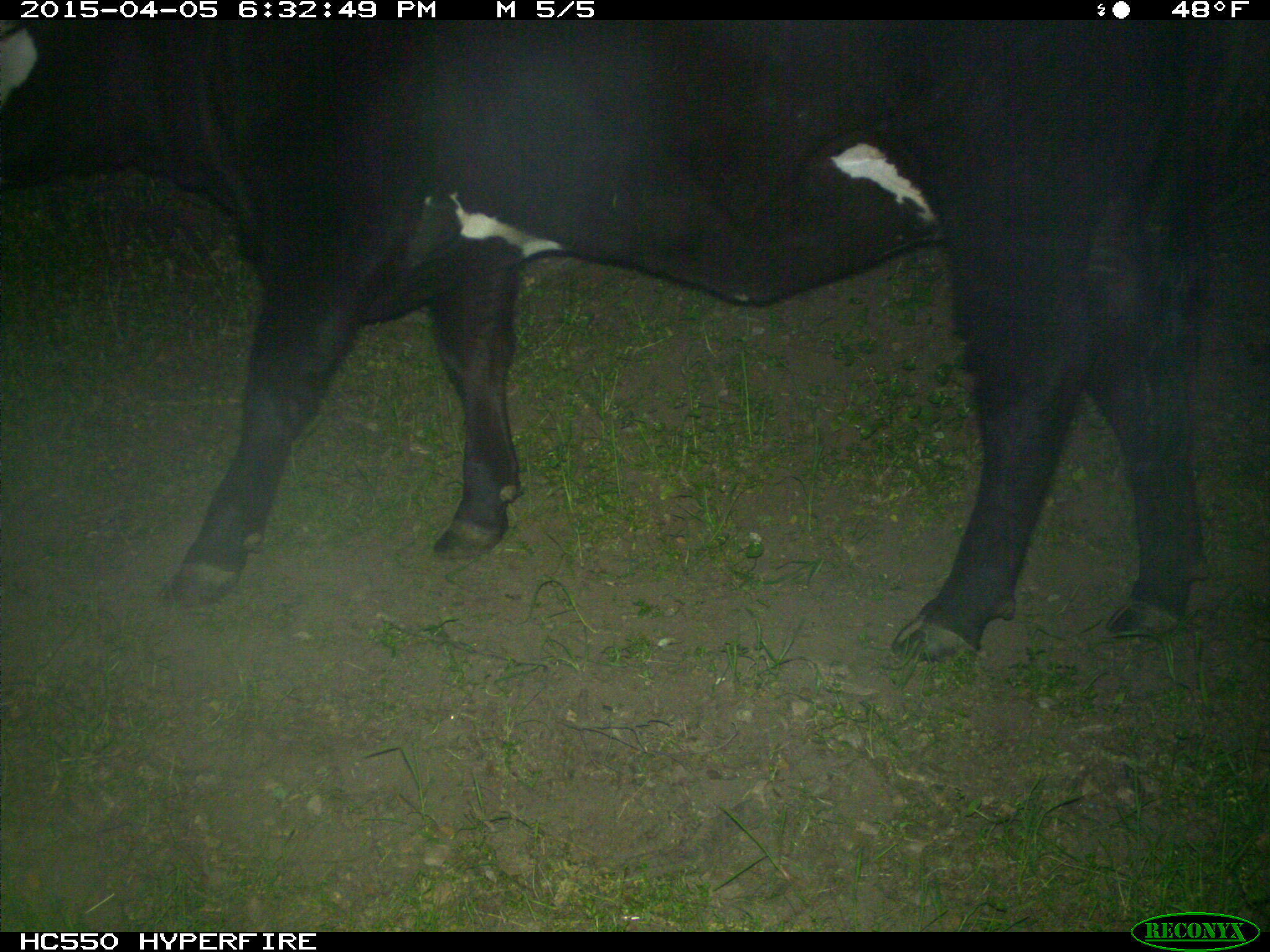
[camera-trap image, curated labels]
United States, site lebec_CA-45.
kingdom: Animalia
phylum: Chordata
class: Mammalia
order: Artiodactyla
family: Bovidae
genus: Bos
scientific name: Bos taurus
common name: domestic cow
Bos taurus (domestic cow).